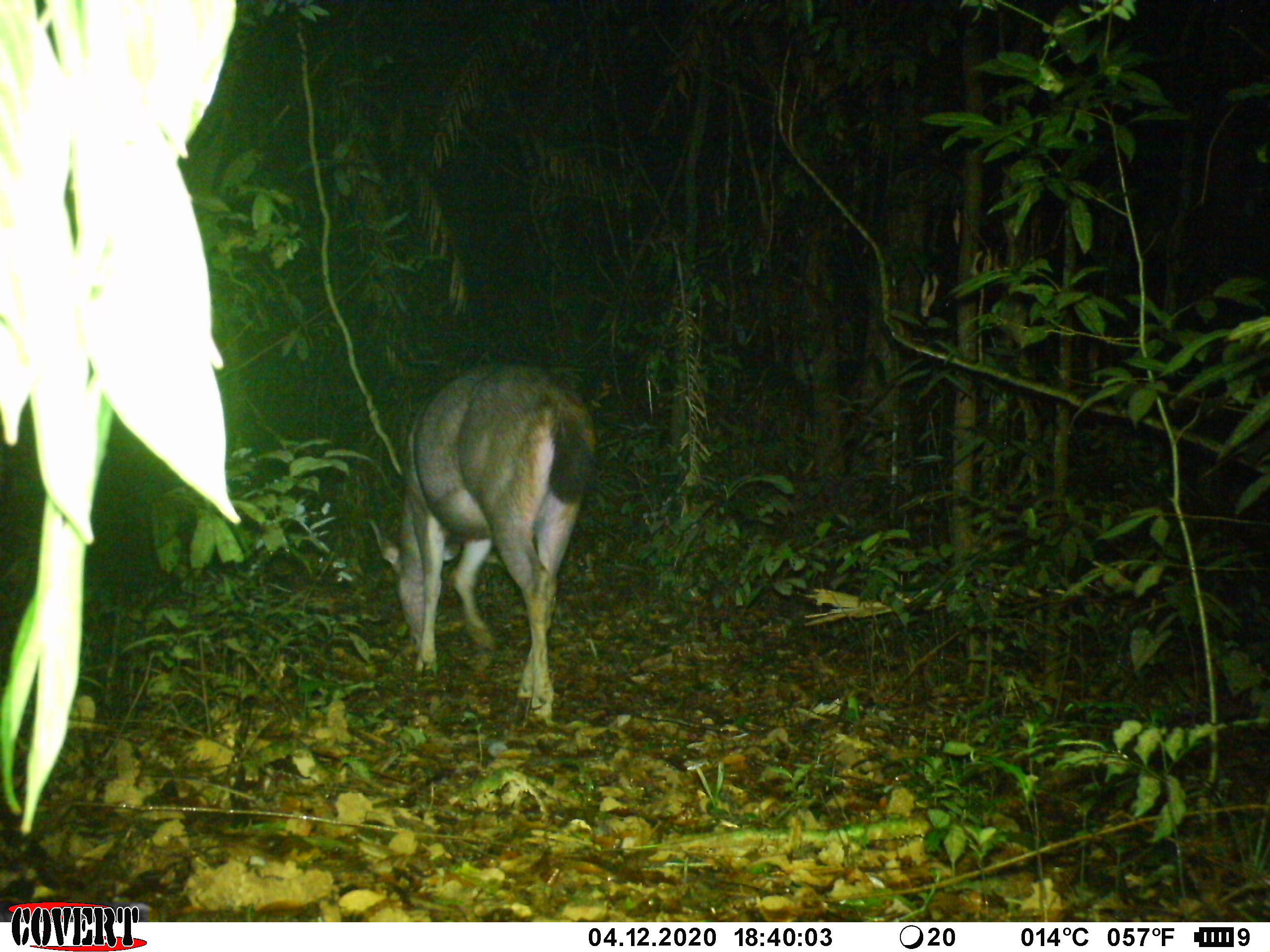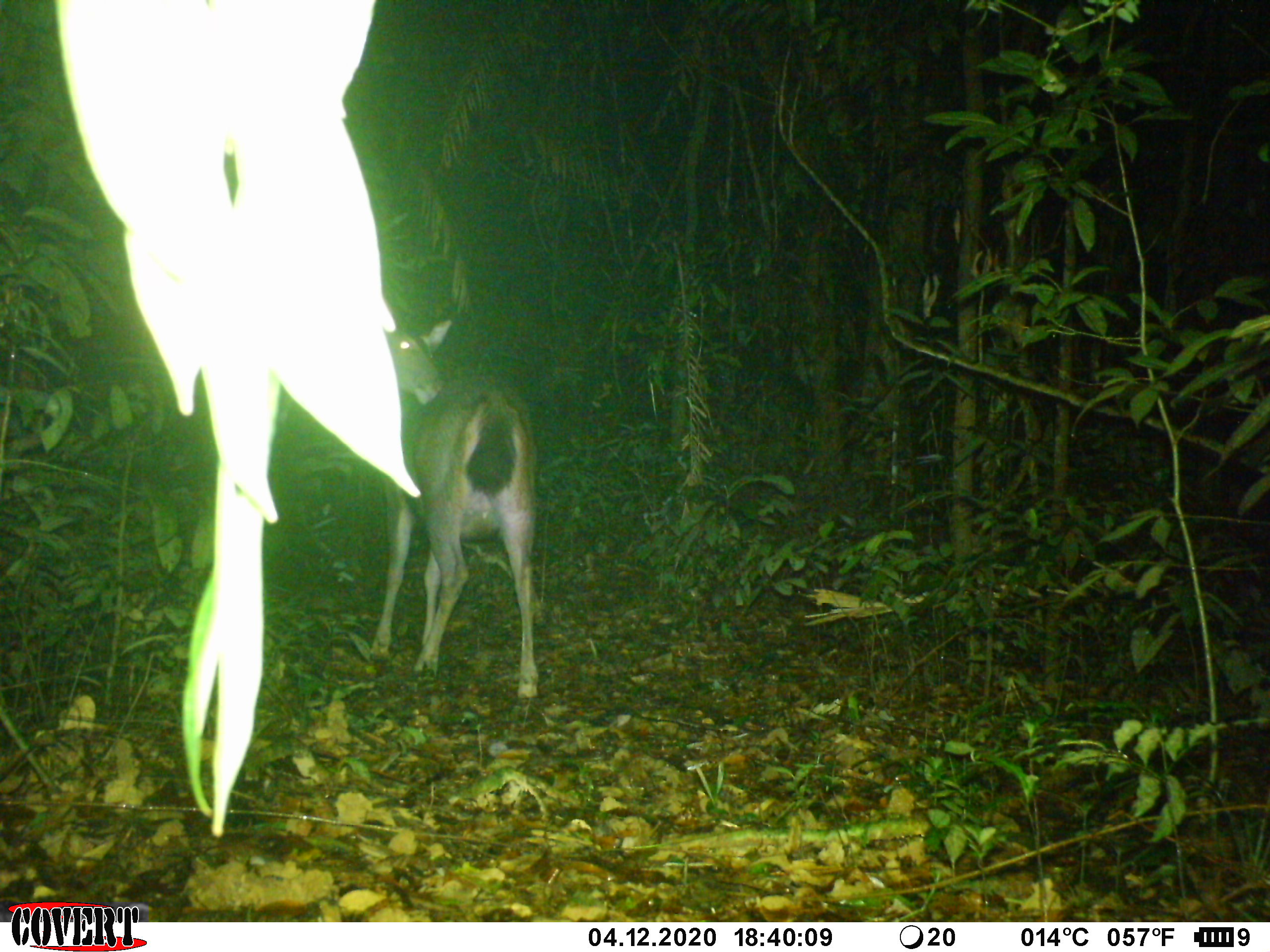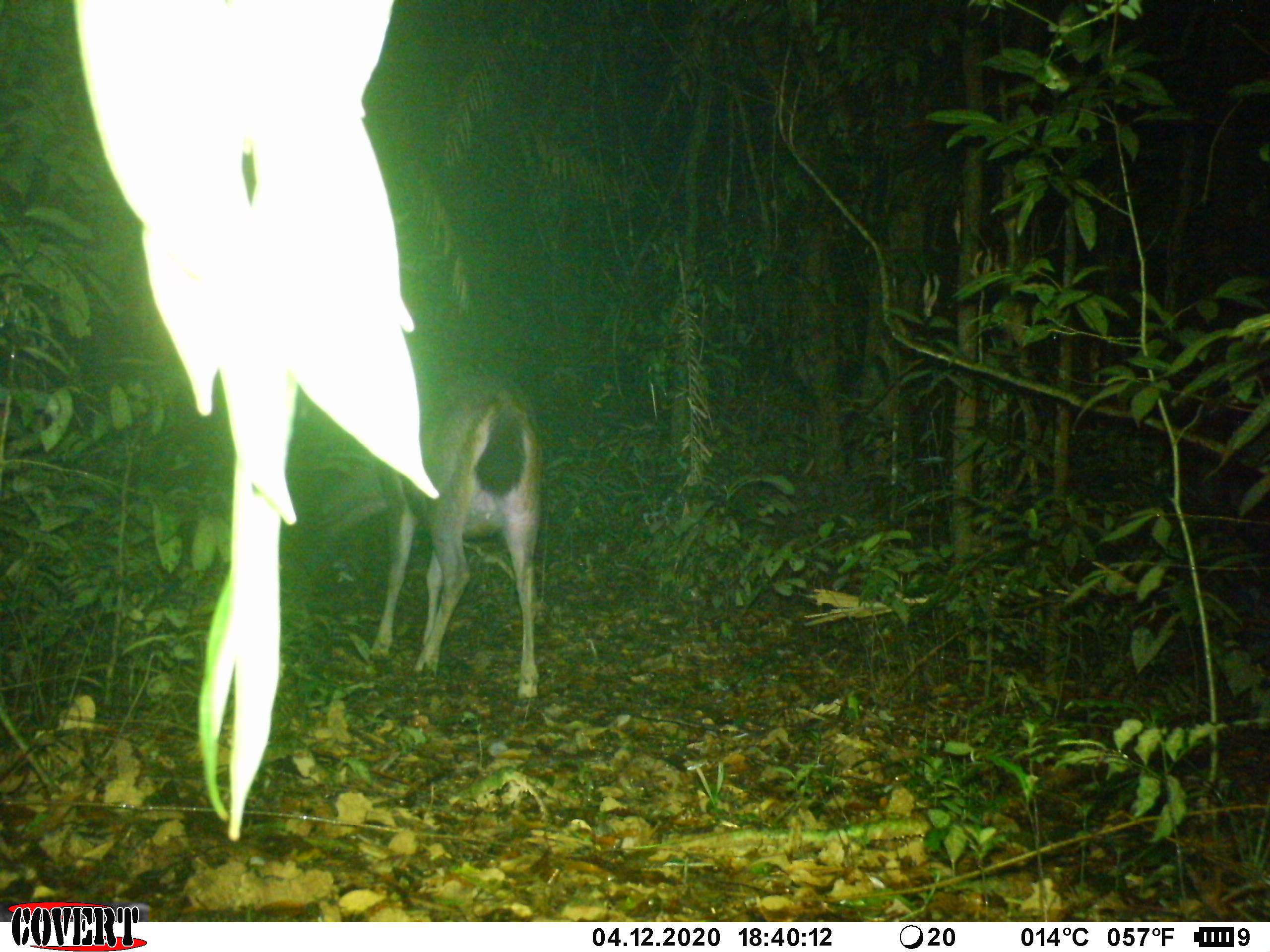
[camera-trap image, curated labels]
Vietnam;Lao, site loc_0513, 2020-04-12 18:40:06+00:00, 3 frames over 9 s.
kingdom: Animalia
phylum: Chordata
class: Mammalia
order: Artiodactyla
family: Cervidae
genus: Rusa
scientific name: Rusa unicolor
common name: sambar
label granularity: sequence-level